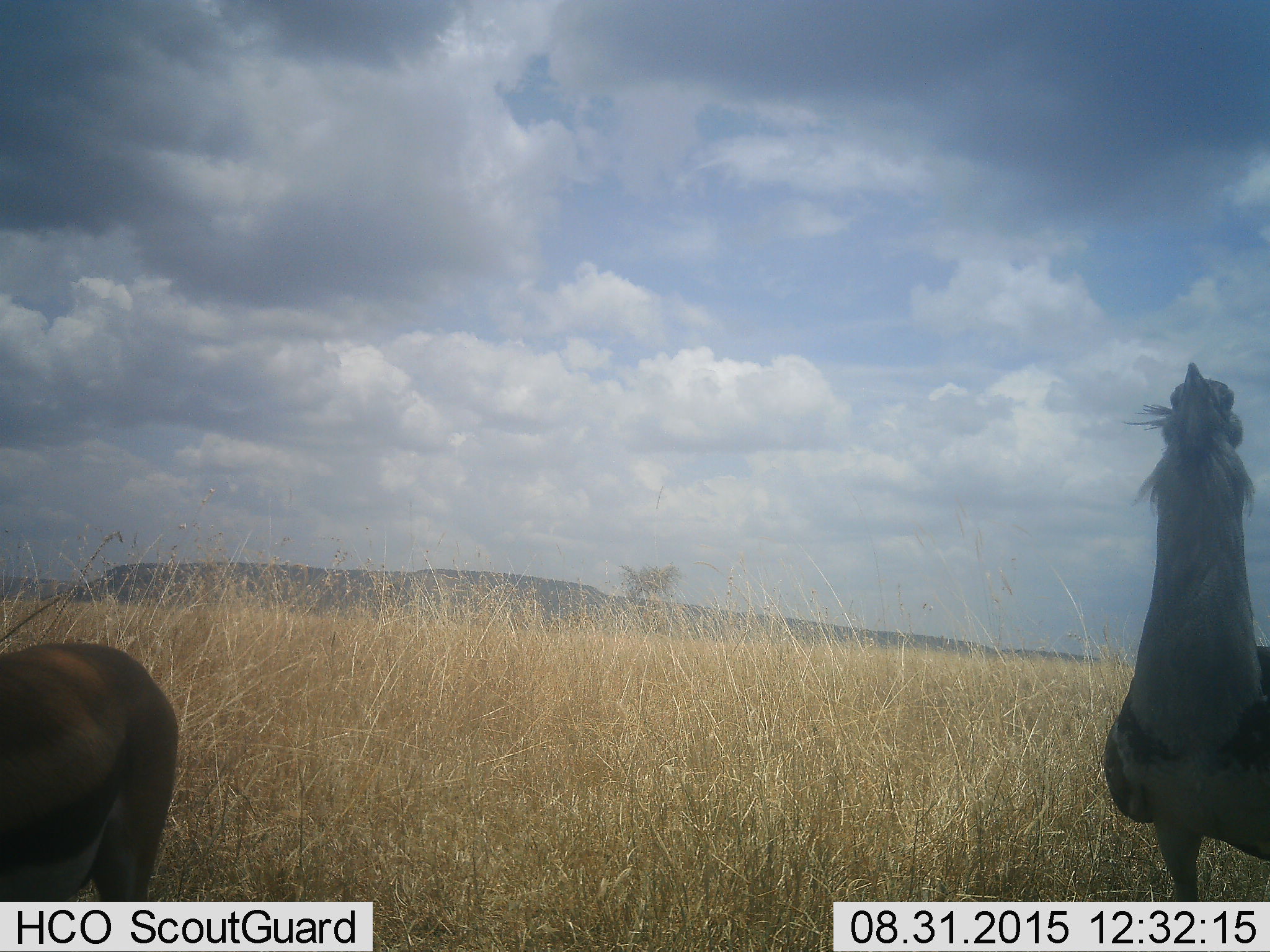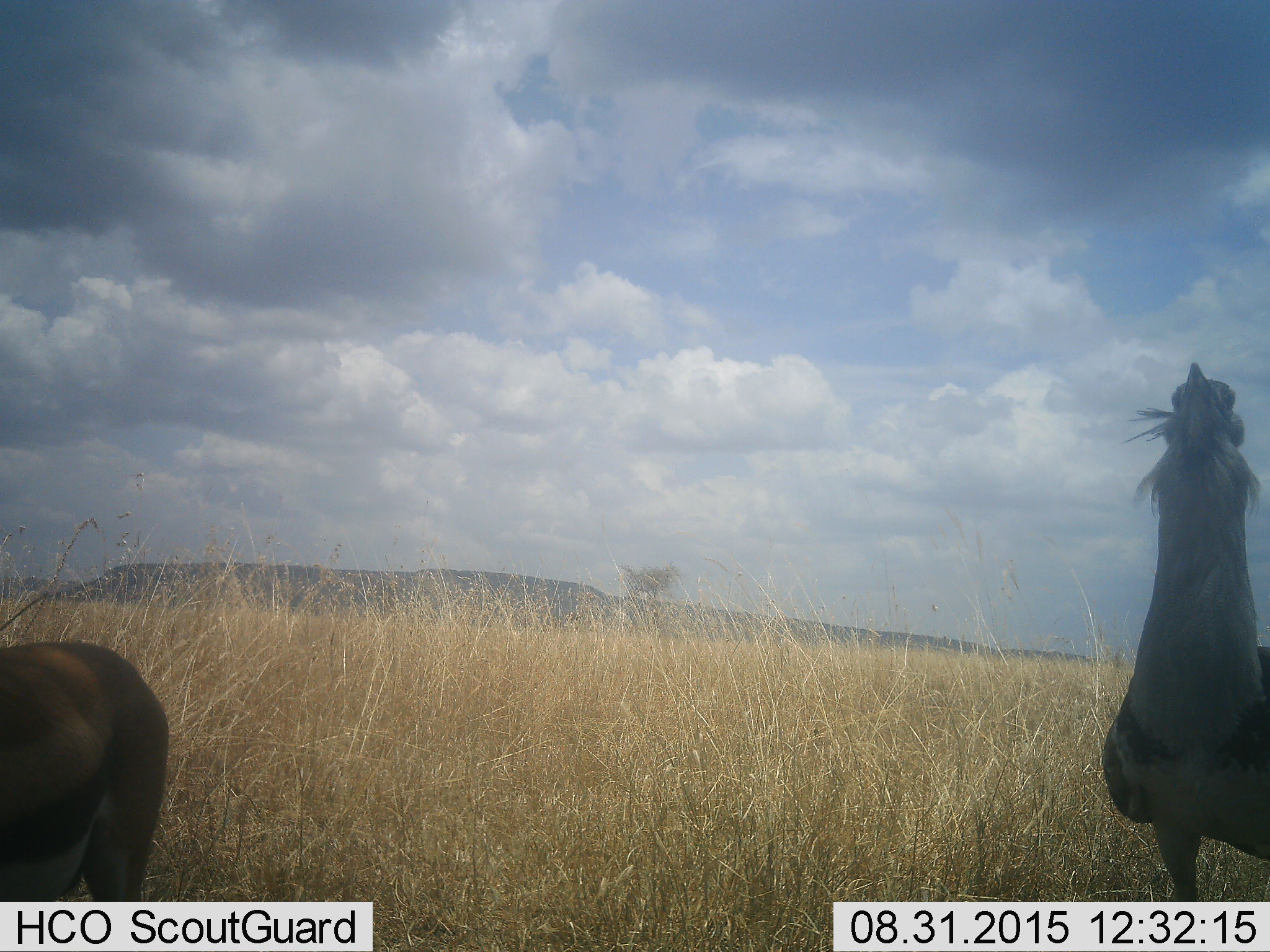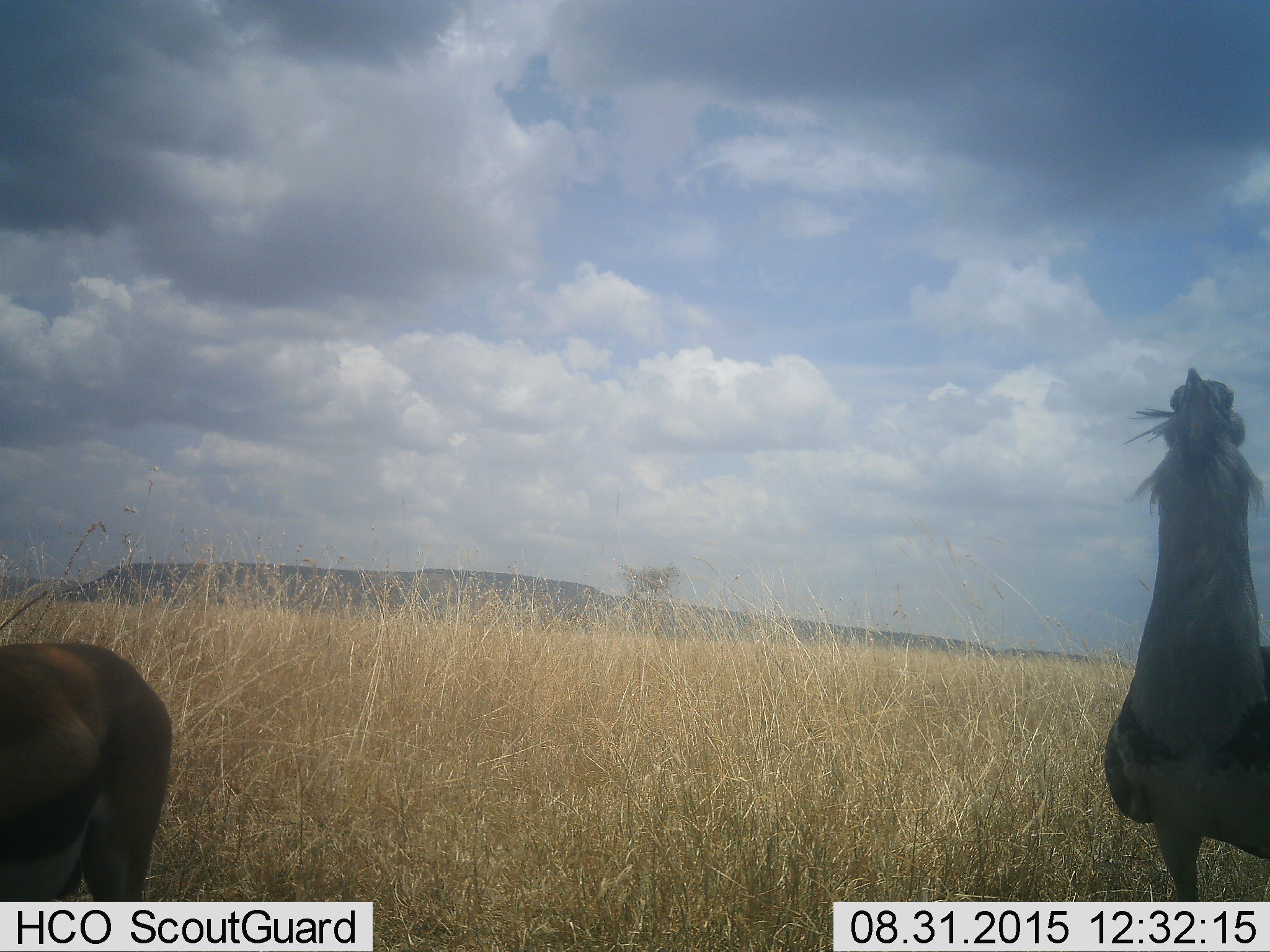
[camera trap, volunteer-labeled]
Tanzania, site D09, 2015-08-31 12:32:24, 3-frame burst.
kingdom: Animalia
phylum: Chordata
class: Mammalia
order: Artiodactyla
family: Bovidae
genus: Eudorcas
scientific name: Eudorcas thomsonii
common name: thomson's gazelle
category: gazellethomsons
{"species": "gazellethomsons (thomson's gazelle) (Eudorcas thomsonii)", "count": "1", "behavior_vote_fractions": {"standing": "82%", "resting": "9%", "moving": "0%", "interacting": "0%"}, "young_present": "0%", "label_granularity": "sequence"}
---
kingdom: Animalia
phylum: Chordata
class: Aves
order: Otidiformes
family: Otididae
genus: Ardeotis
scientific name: Ardeotis kori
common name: kori bustard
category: koribustard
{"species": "koribustard (kori bustard) (Ardeotis kori)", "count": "1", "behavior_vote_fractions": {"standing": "100%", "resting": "0%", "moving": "0%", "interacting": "0%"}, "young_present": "0%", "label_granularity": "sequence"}